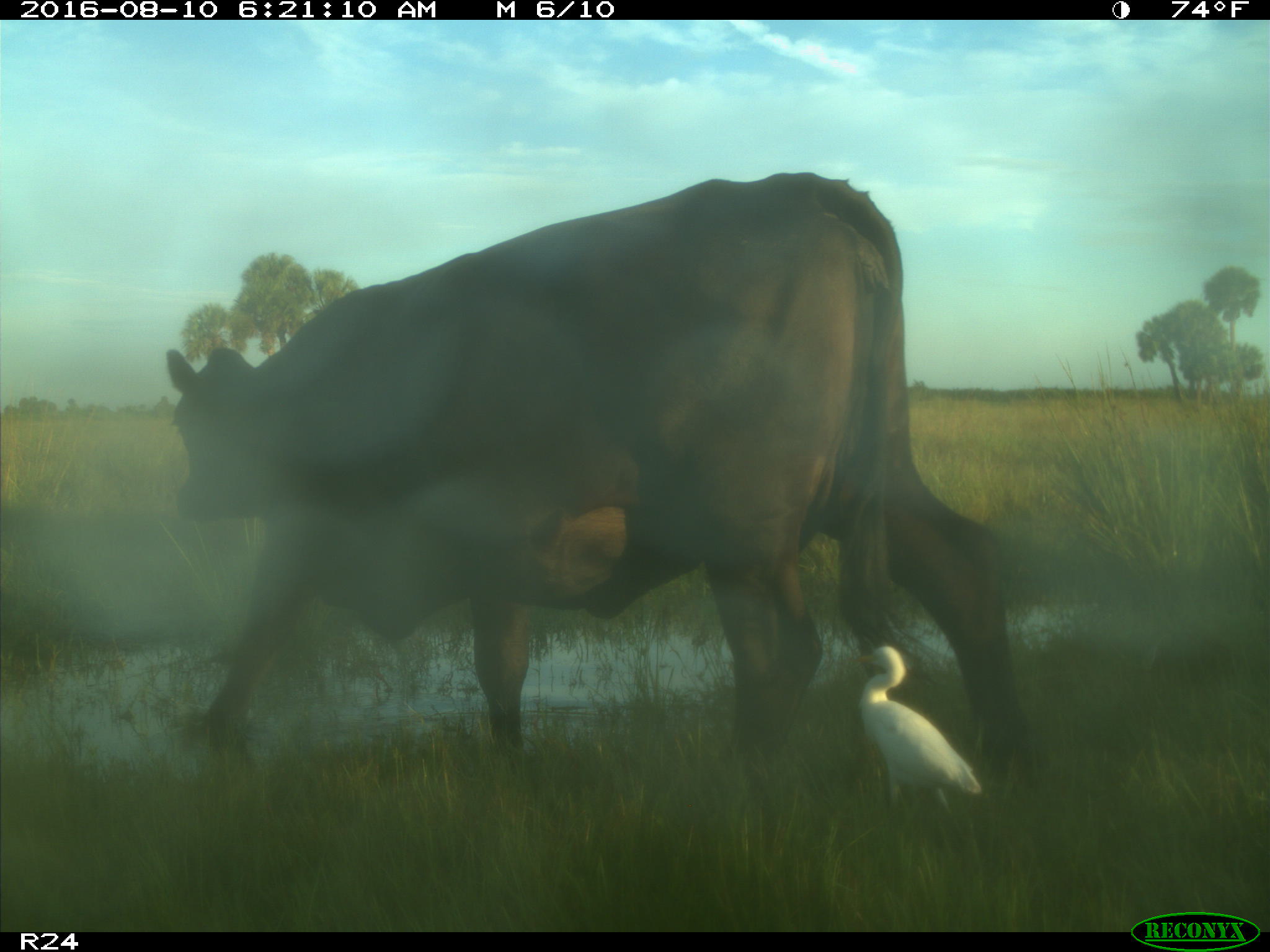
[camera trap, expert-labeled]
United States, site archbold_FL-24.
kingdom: Animalia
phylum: Chordata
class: Mammalia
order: Artiodactyla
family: Bovidae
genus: Bos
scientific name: Bos taurus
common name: domestic cow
Bos taurus (domestic cow).